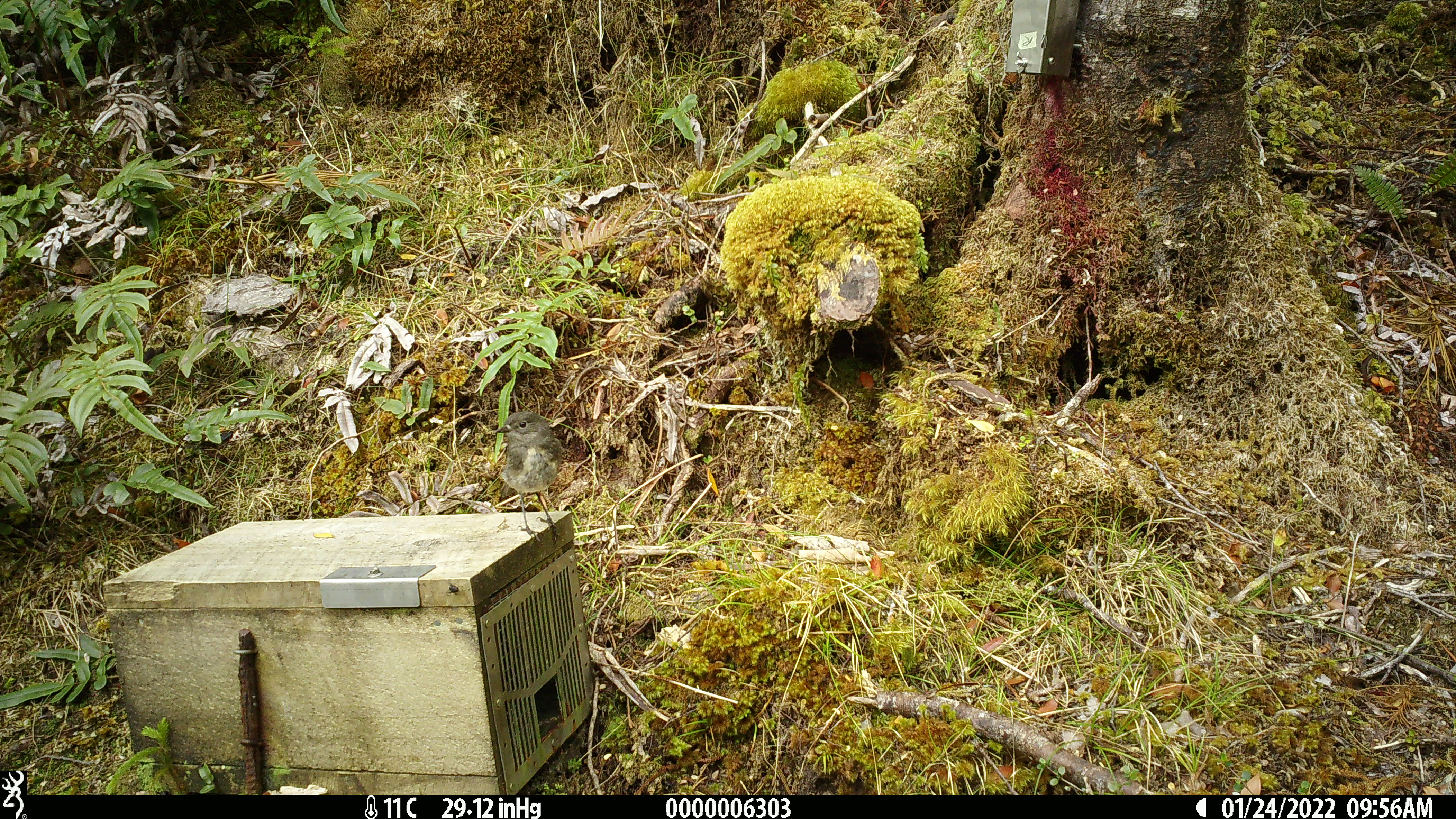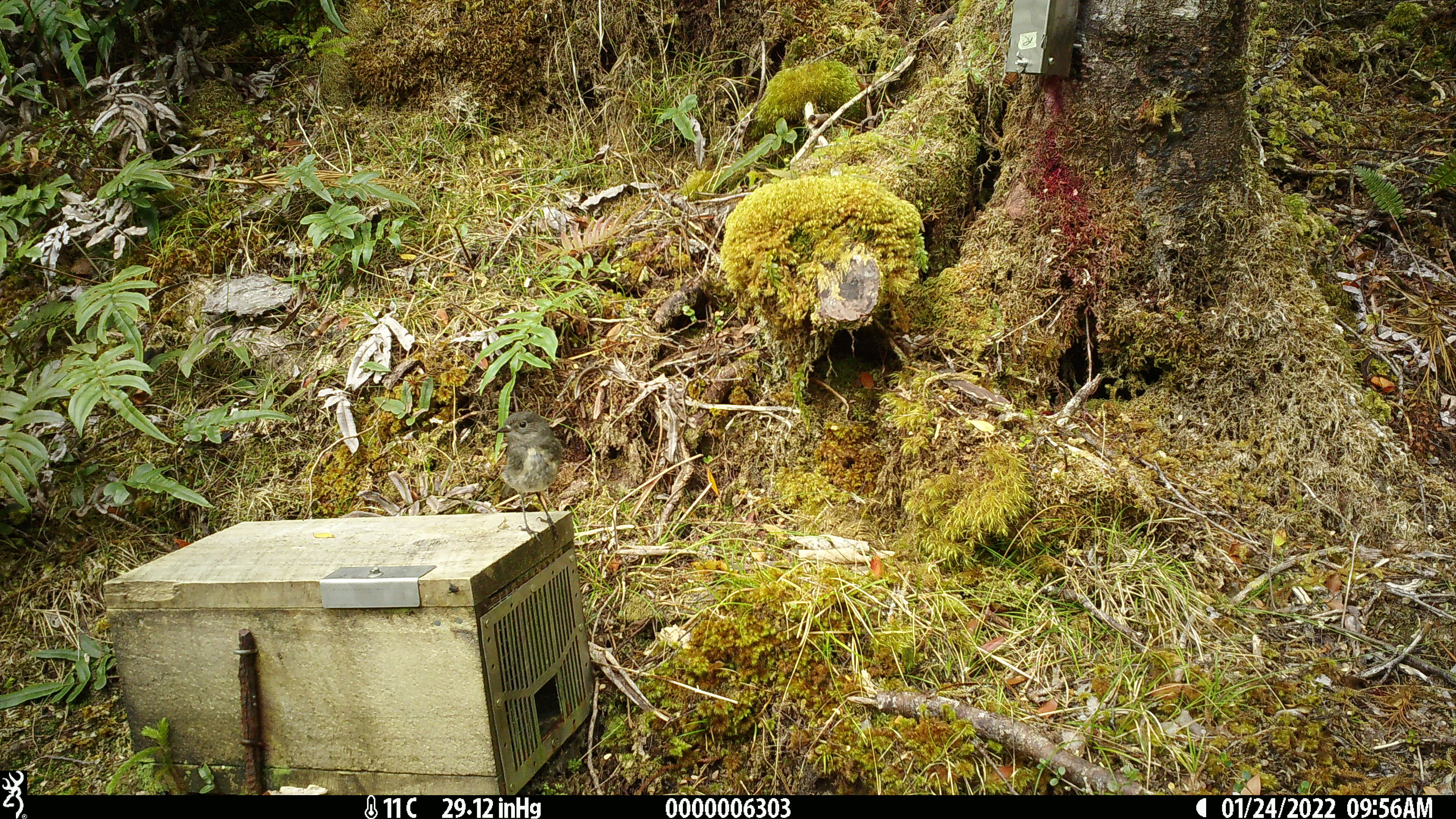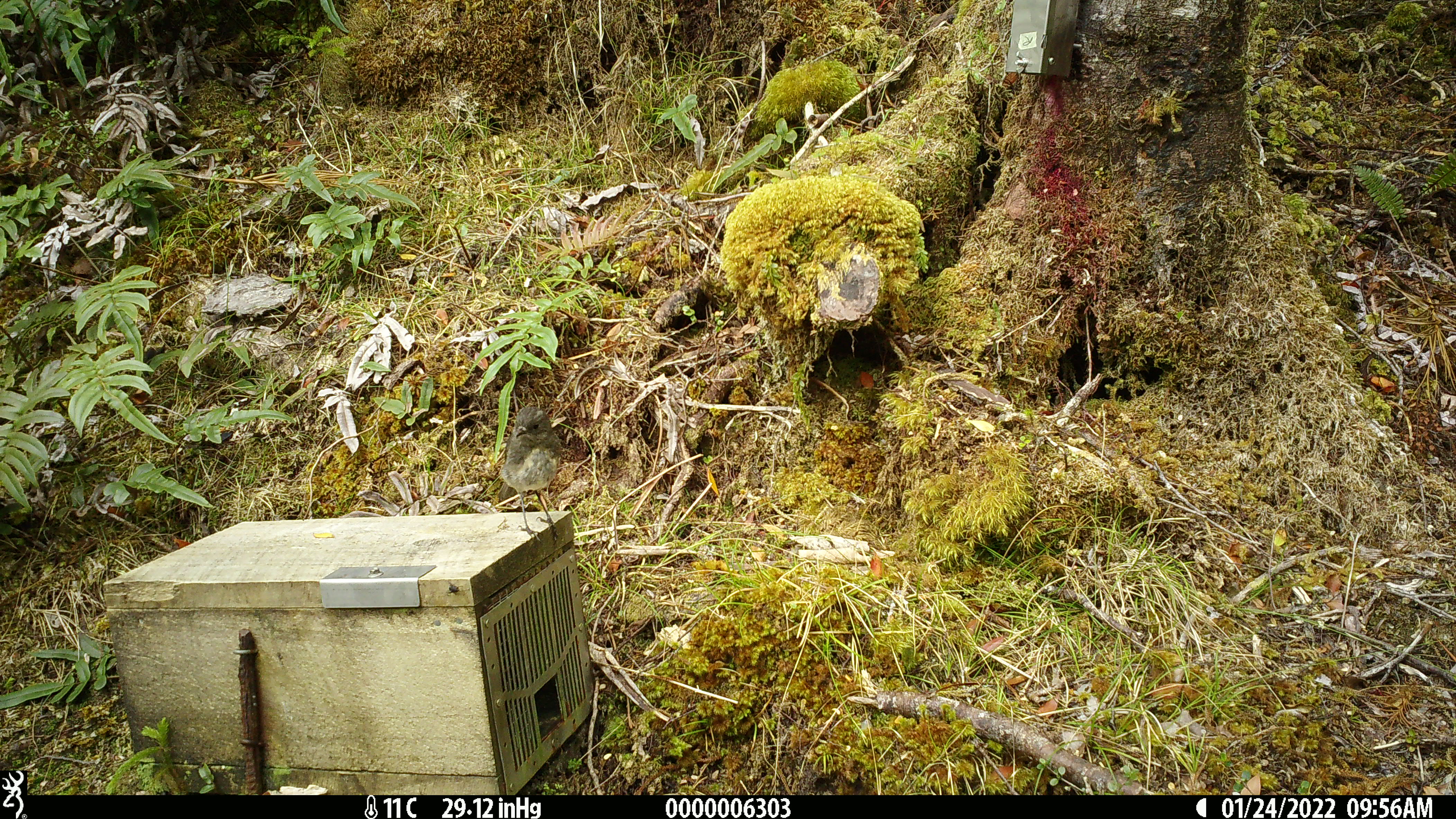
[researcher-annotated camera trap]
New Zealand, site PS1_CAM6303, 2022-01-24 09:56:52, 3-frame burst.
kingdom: Animalia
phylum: Chordata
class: Aves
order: Passeriformes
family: Petroicidae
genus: Petroica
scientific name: Petroica australis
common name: new zealand robin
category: robin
Robin (new zealand robin) (Petroica australis).